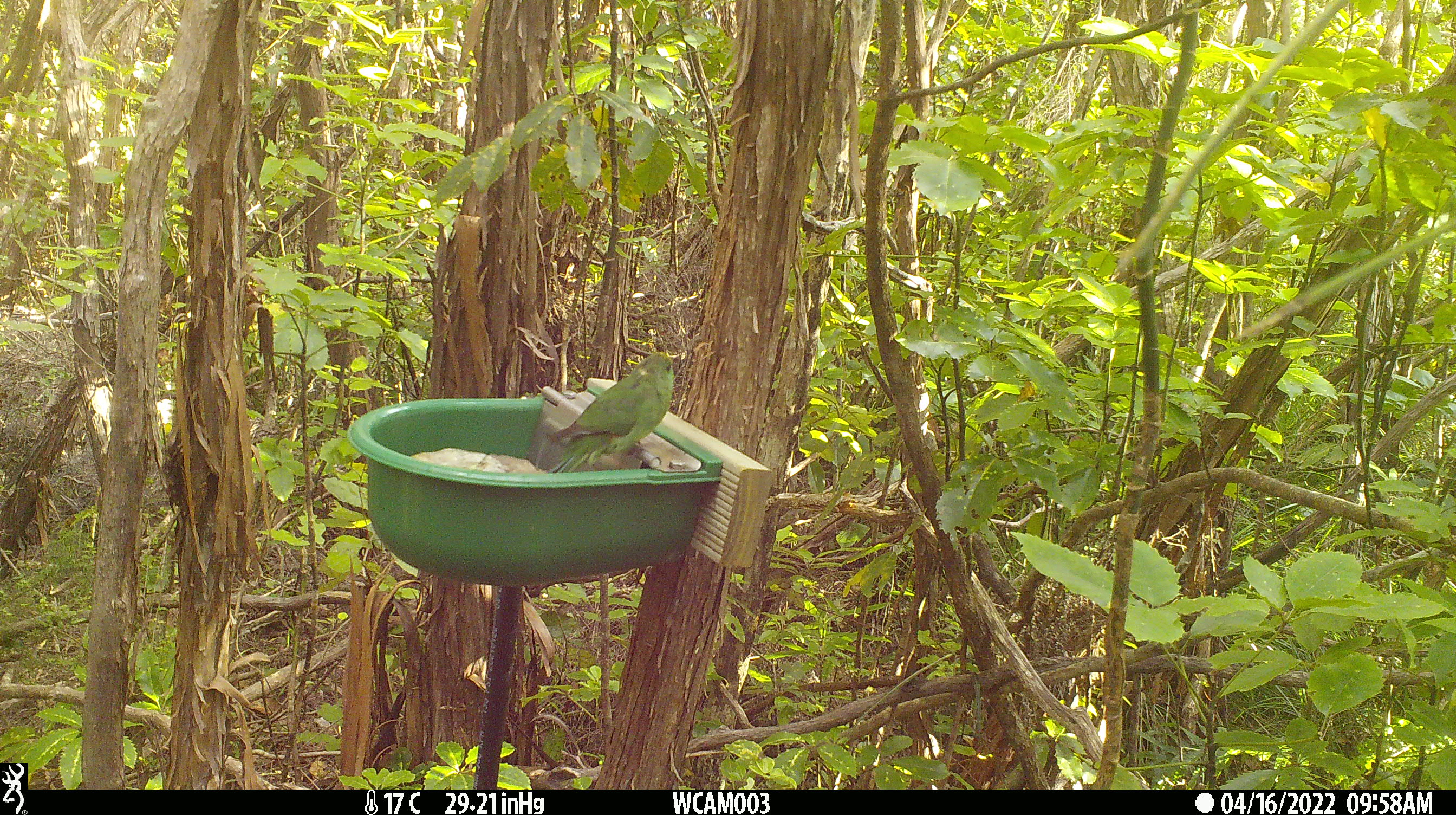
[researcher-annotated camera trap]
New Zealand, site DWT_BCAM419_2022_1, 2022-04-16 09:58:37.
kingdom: Animalia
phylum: Chordata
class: Aves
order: Psittaciformes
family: Psittaculidae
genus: Cyanoramphus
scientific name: Cyanoramphus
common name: parakeet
Parakeet (Cyanoramphus).